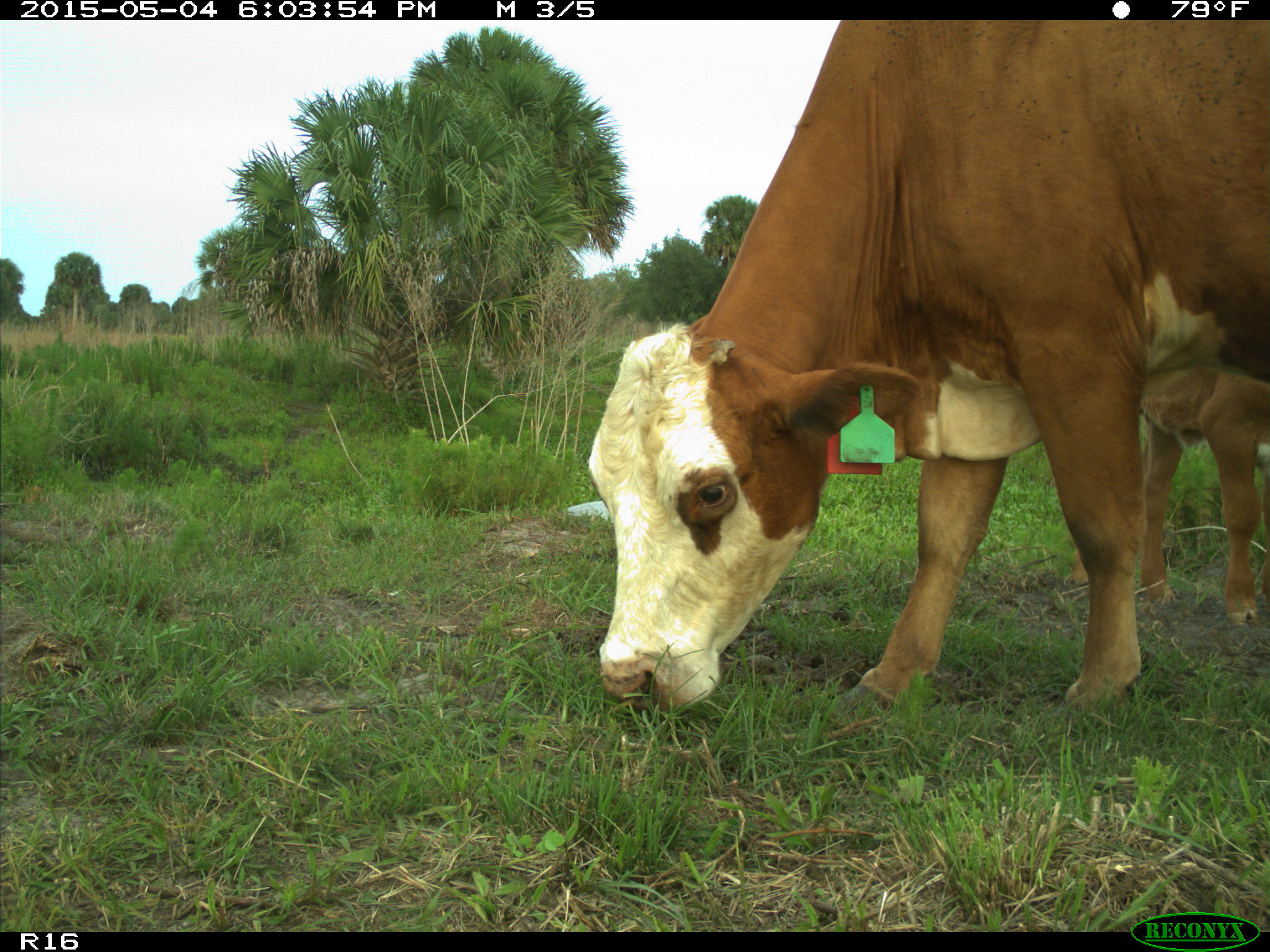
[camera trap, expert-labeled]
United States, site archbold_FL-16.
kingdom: Animalia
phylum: Chordata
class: Mammalia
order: Artiodactyla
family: Bovidae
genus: Bos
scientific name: Bos taurus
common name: domestic cow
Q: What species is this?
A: Bos taurus (domestic cow).